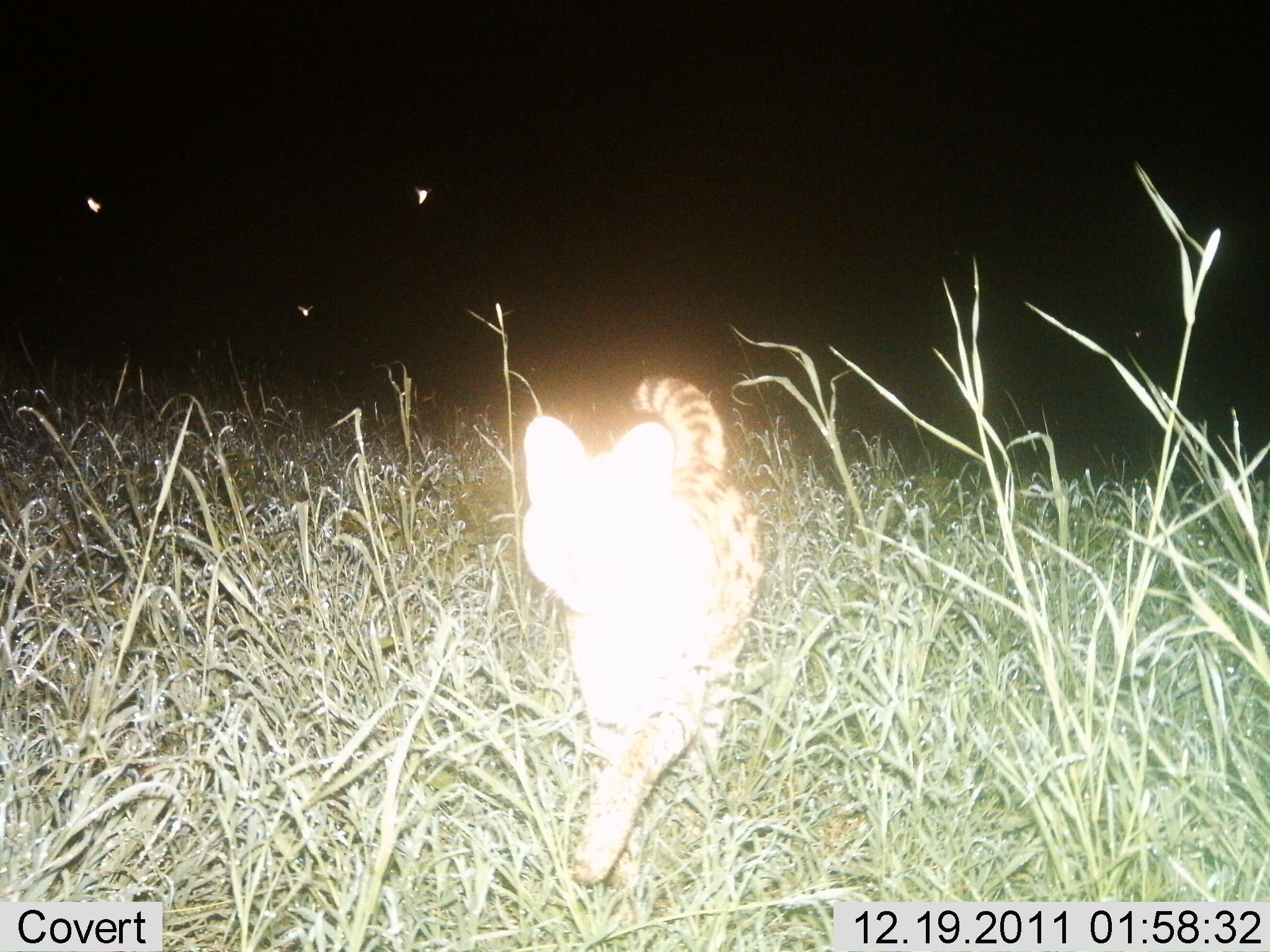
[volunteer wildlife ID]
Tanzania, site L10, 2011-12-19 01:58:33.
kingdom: Animalia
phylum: Chordata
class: Mammalia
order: Carnivora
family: Felidae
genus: Leptailurus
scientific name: Leptailurus serval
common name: serval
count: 1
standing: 0%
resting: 0%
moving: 100%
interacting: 0%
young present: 0%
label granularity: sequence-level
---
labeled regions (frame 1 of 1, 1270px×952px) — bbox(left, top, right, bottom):
animal: bbox(515, 367, 768, 886)